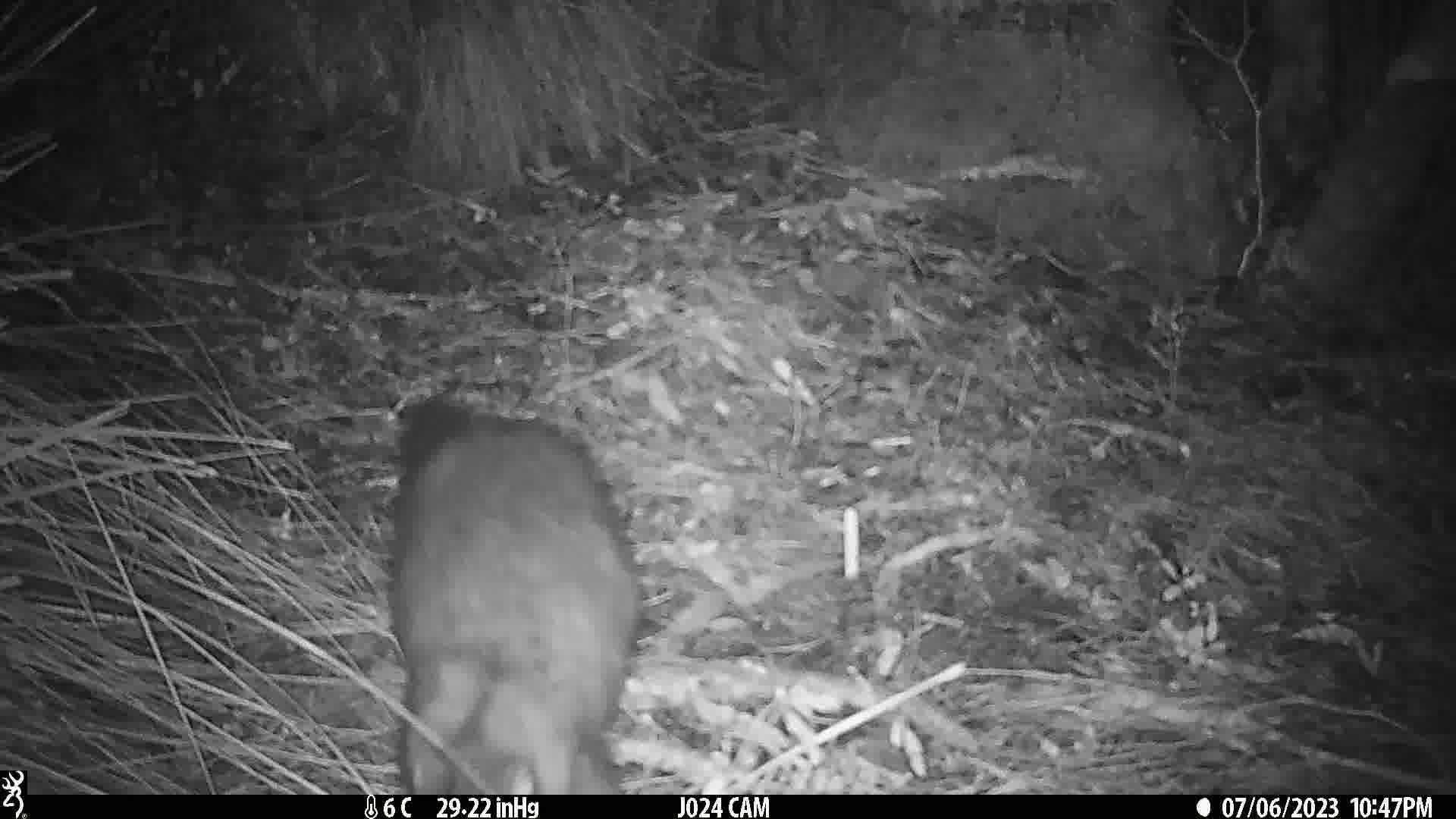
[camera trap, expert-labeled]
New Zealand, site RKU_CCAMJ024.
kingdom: Animalia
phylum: Chordata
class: Mammalia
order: Diprotodontia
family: Phalangeridae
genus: Trichosurus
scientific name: Trichosurus vulpecula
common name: common brushtail possum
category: possum